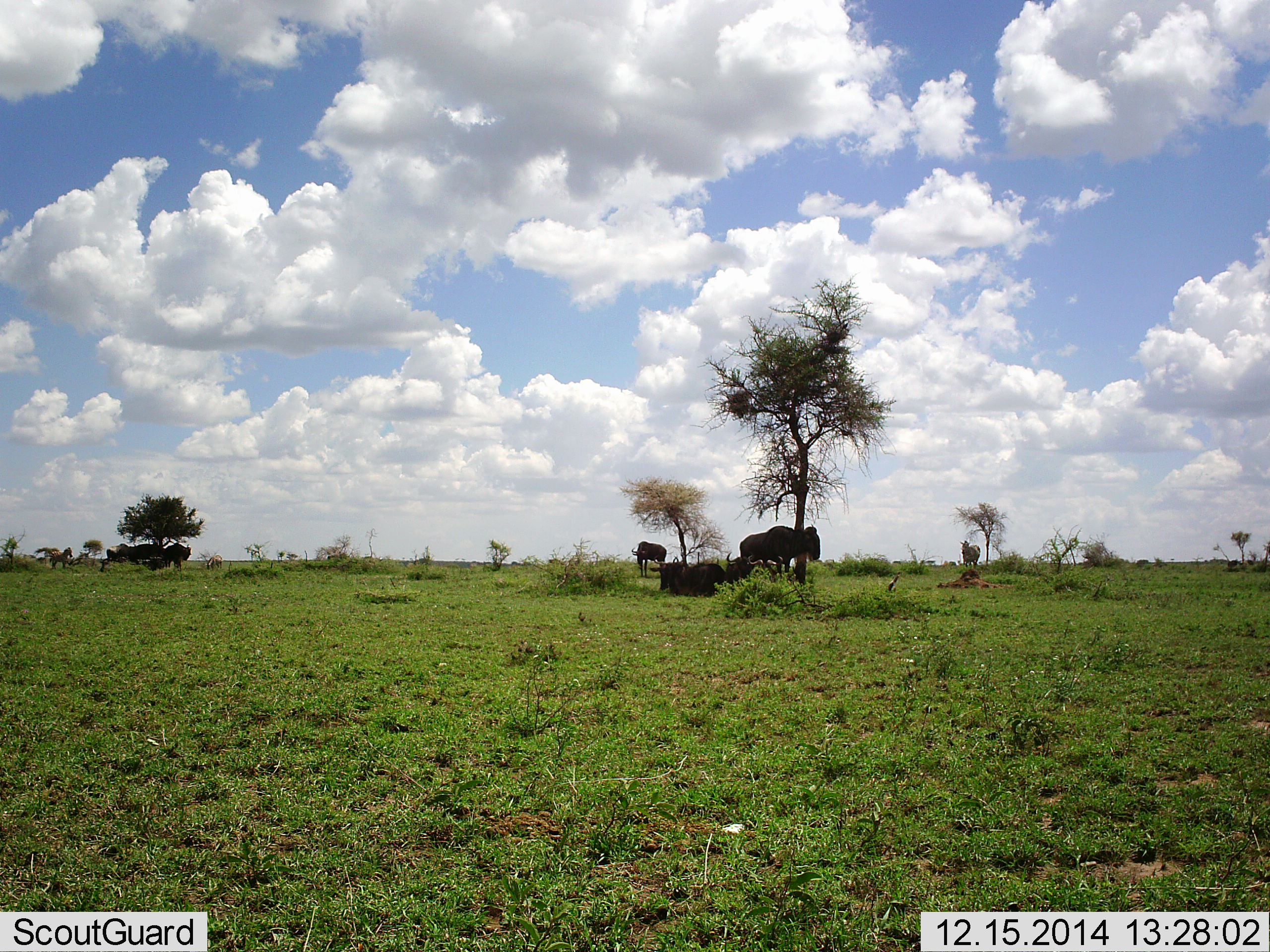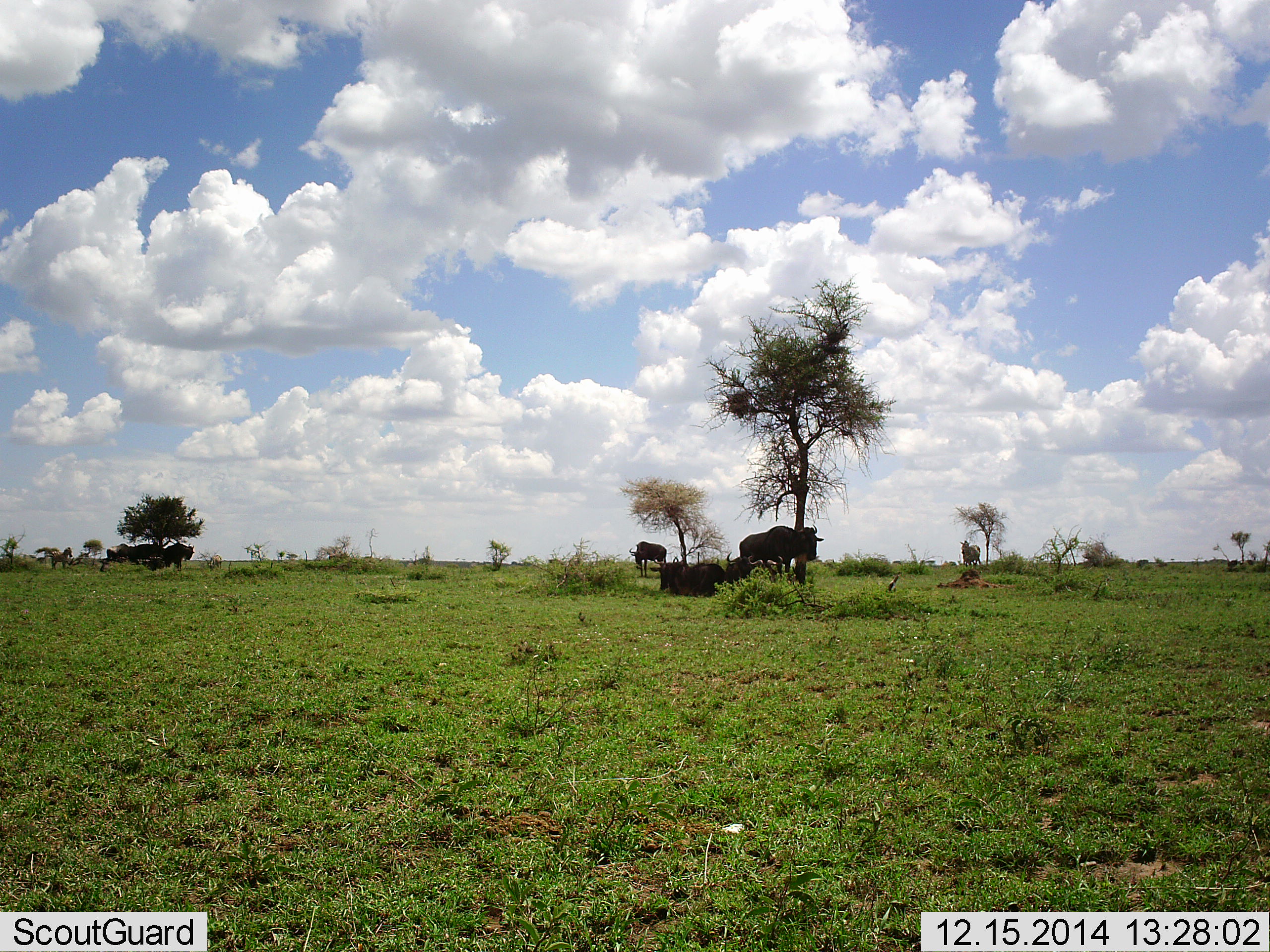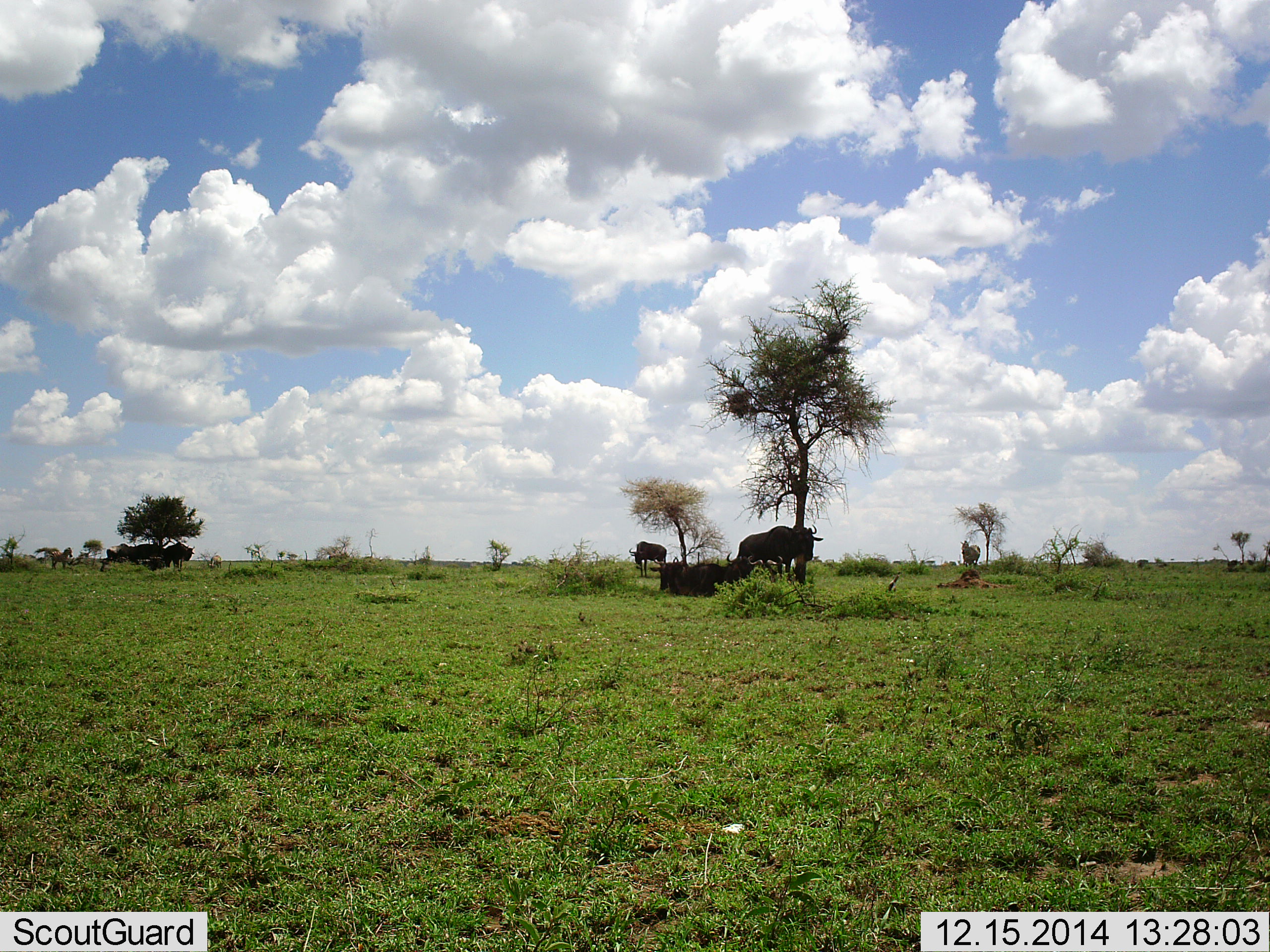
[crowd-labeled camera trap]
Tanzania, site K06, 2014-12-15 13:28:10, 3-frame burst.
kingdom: Animalia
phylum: Chordata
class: Mammalia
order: Artiodactyla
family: Bovidae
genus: Connochaetes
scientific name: Connochaetes taurinus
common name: blue wildebeest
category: wildebeest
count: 6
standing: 89%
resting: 100%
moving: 6%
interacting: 0%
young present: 0%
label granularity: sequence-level